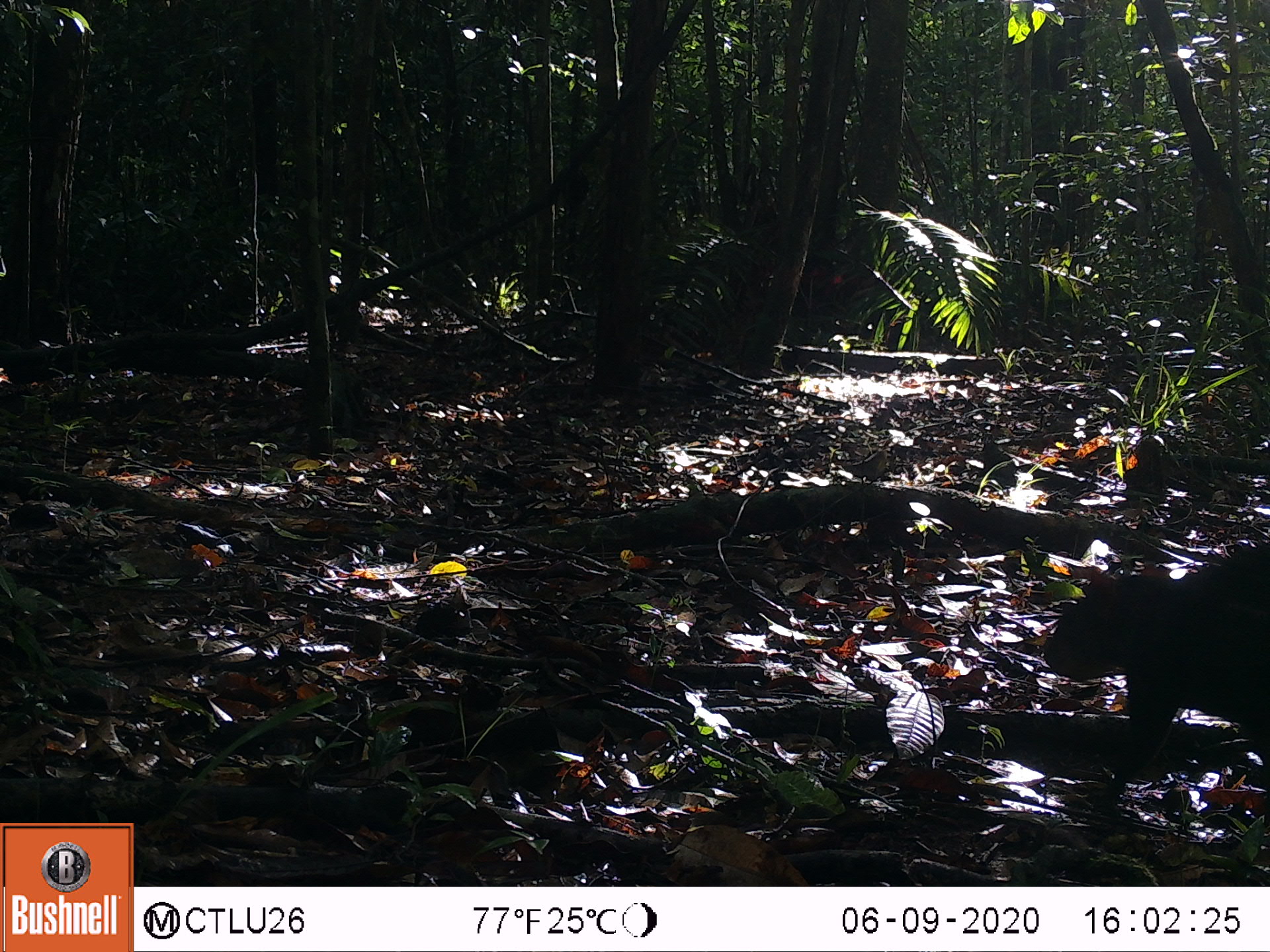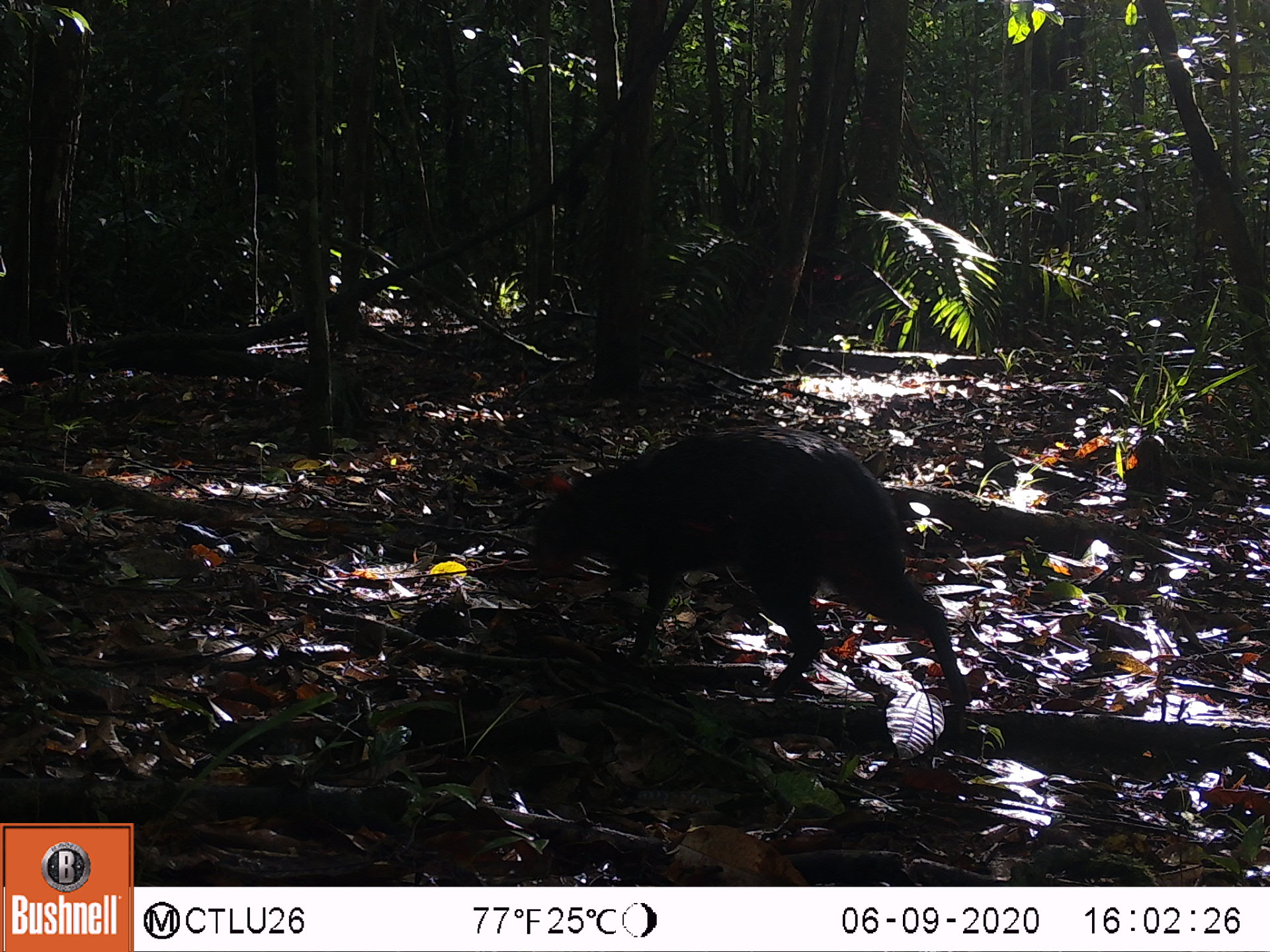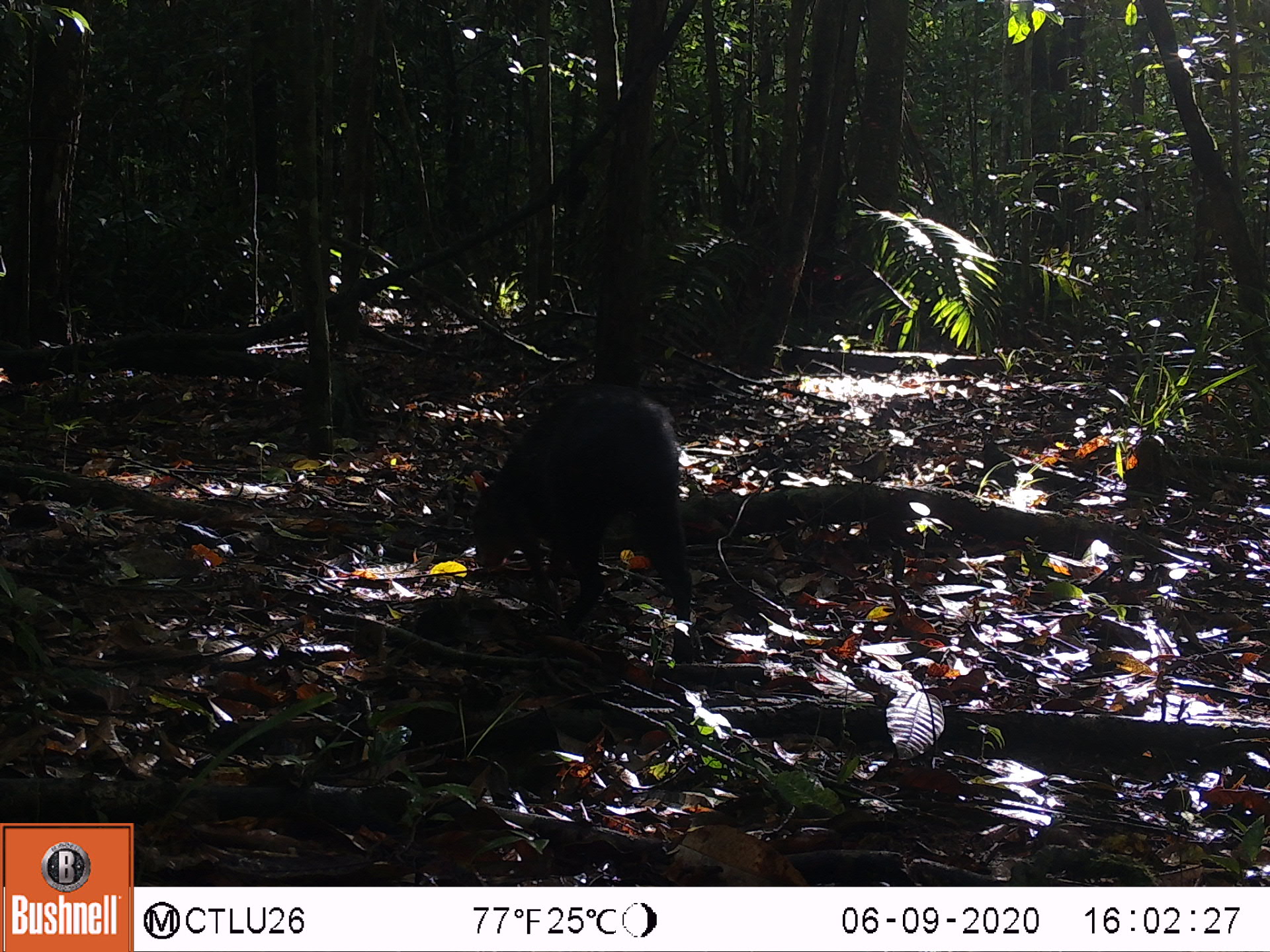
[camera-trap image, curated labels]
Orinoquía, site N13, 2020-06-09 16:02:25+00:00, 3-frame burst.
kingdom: Animalia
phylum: Chordata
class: Mammalia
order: Rodentia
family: Dasyproctidae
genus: Dasyprocta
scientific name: Dasyprocta fuliginosa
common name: black agouti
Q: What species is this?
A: Black agouti (Dasyprocta fuliginosa).